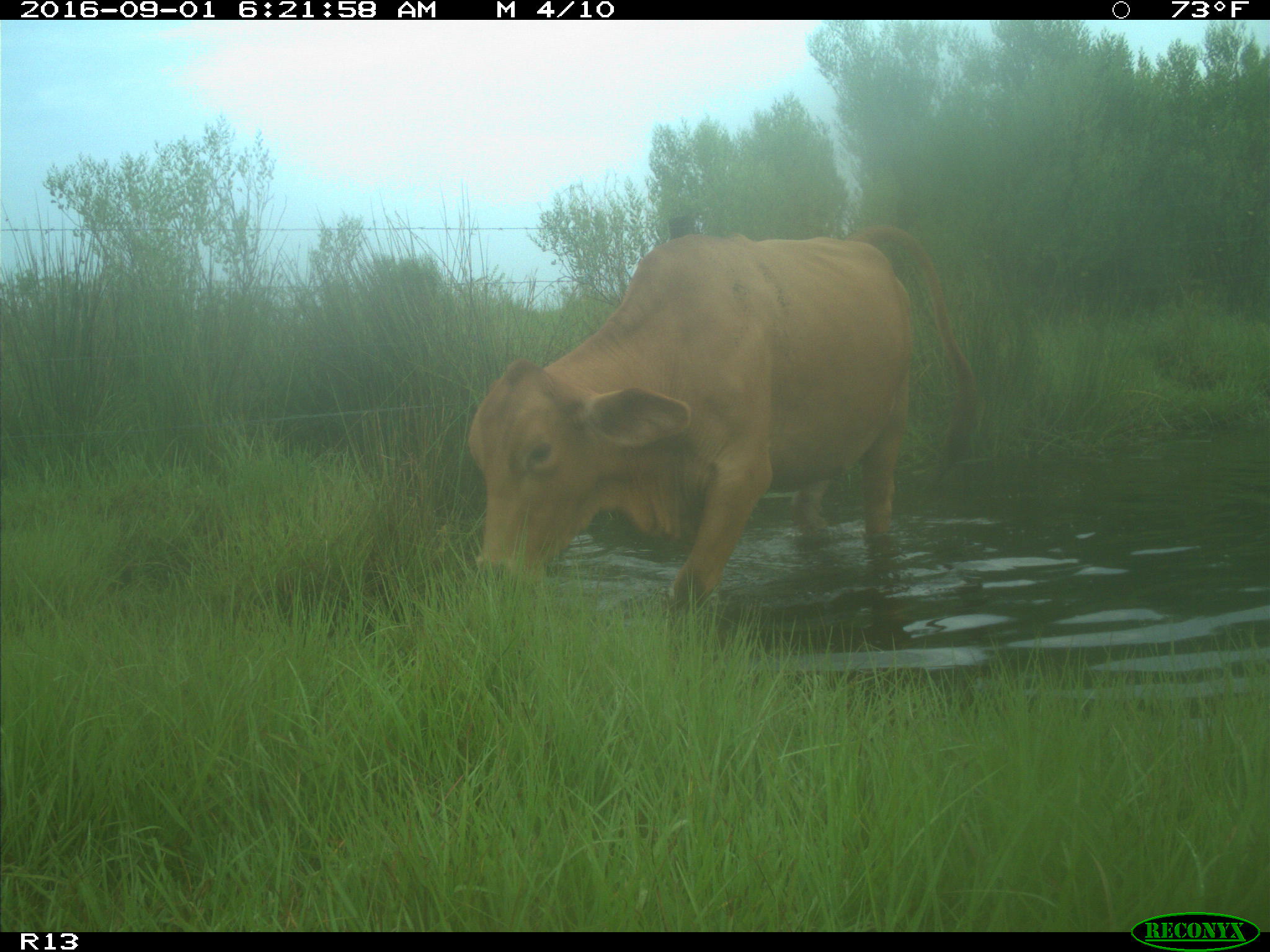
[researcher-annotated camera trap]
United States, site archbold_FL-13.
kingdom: Animalia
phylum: Chordata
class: Mammalia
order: Artiodactyla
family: Bovidae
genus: Bos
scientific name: Bos taurus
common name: domestic cow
Bos taurus (domestic cow).